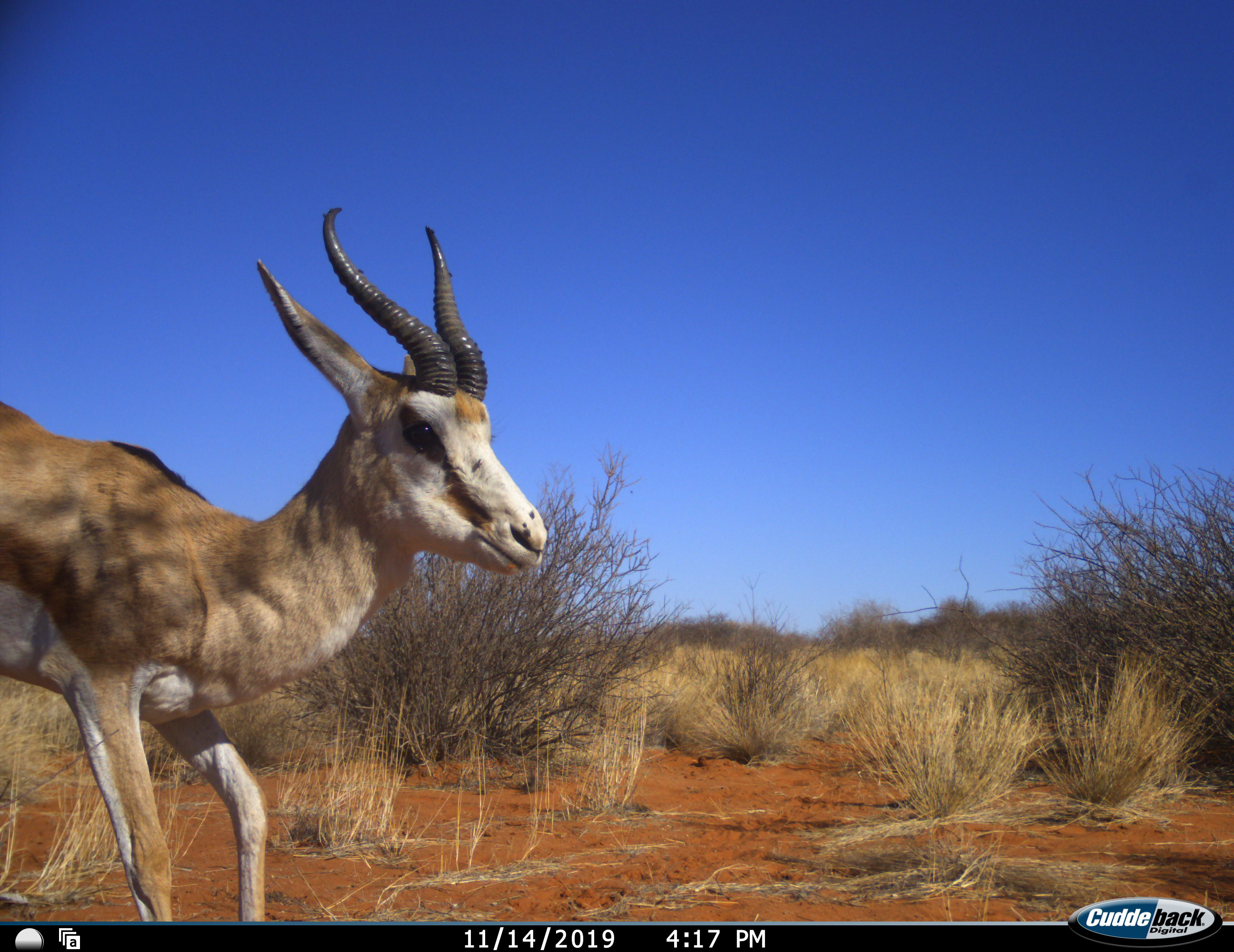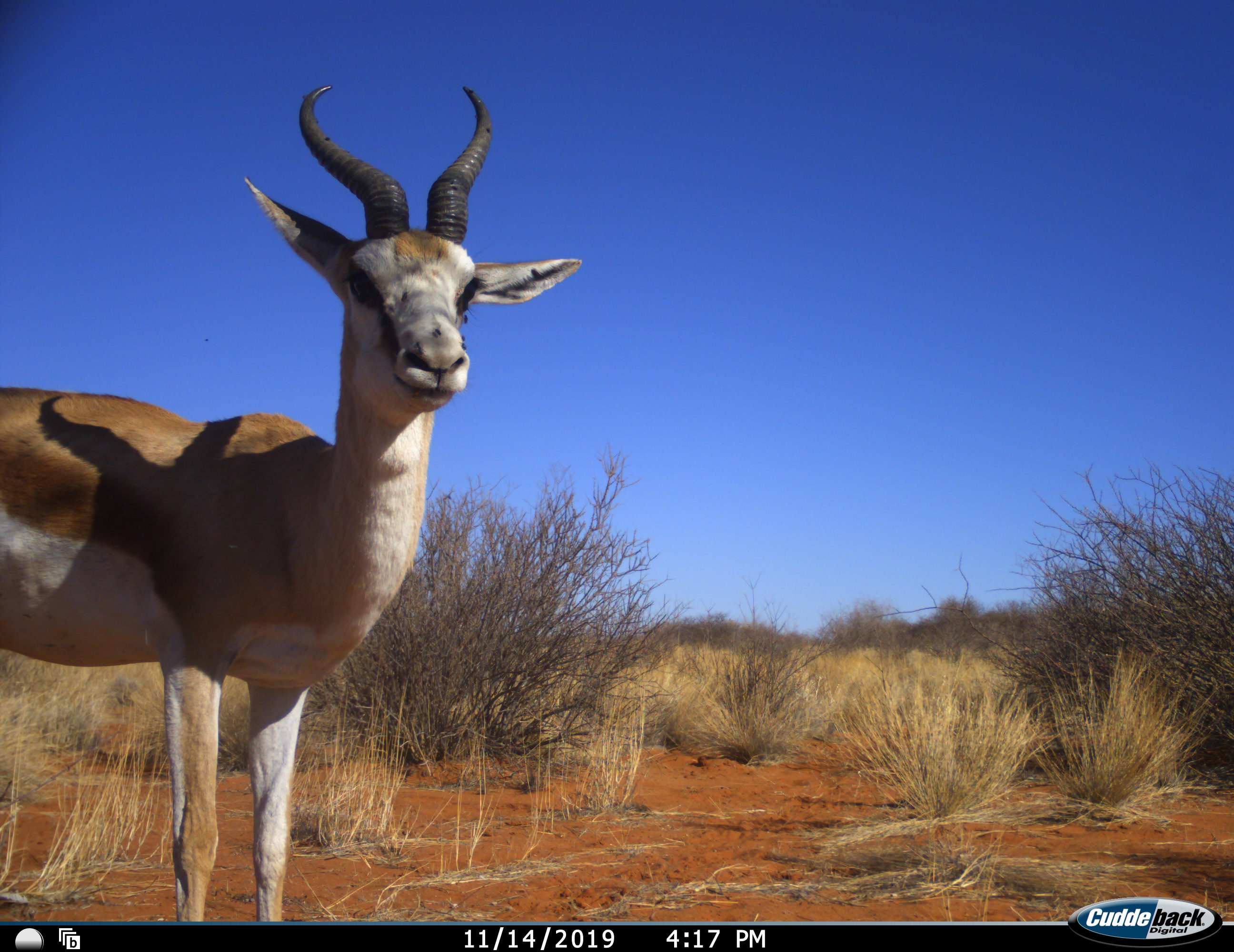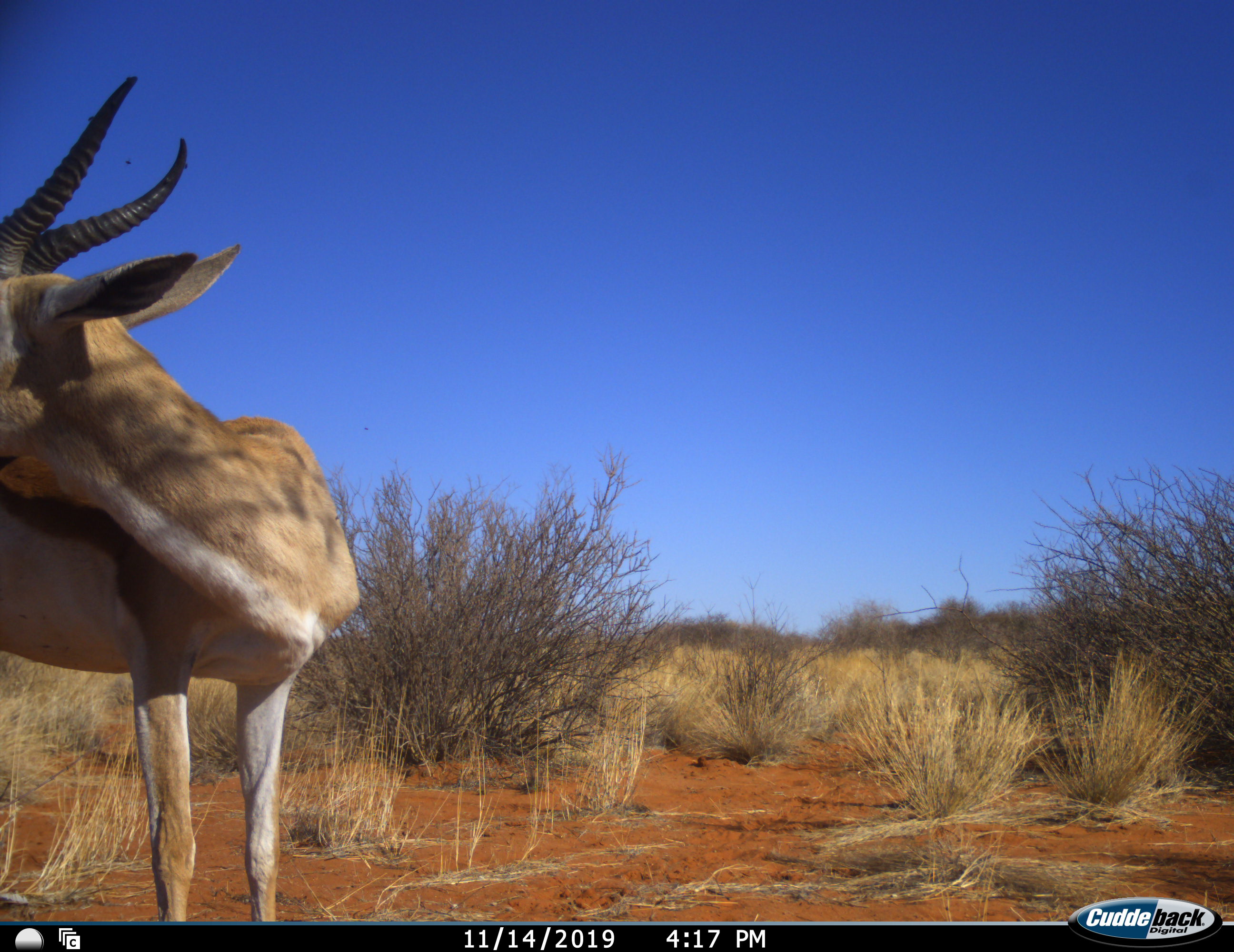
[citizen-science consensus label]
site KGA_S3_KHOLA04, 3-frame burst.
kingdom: Animalia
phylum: Chordata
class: Mammalia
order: Artiodactyla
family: Bovidae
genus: Antidorcas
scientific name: Antidorcas marsupialis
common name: springbok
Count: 1.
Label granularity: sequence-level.